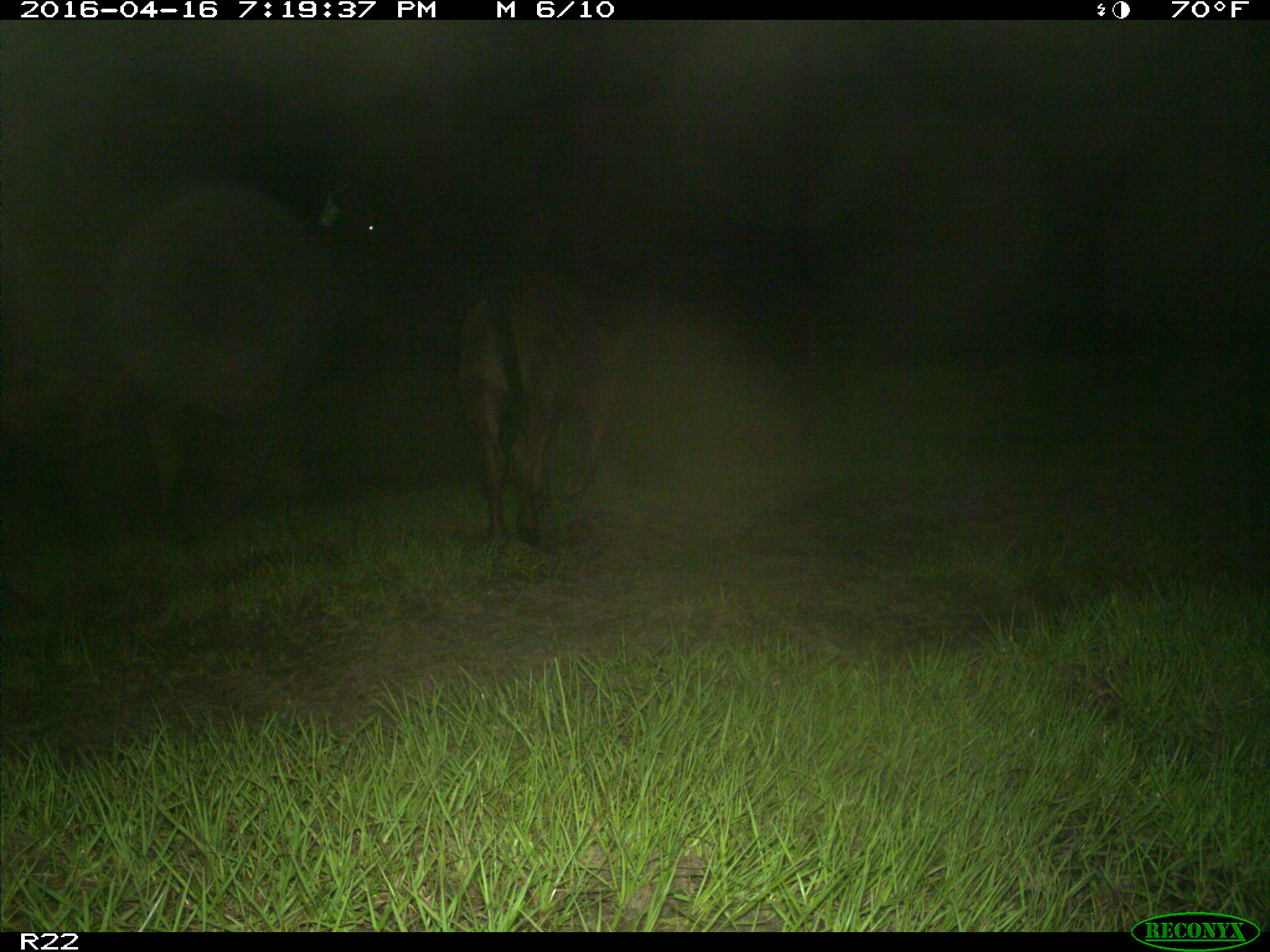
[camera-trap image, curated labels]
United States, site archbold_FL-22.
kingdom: Animalia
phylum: Chordata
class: Mammalia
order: Artiodactyla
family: Bovidae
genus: Bos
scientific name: Bos taurus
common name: domestic cow